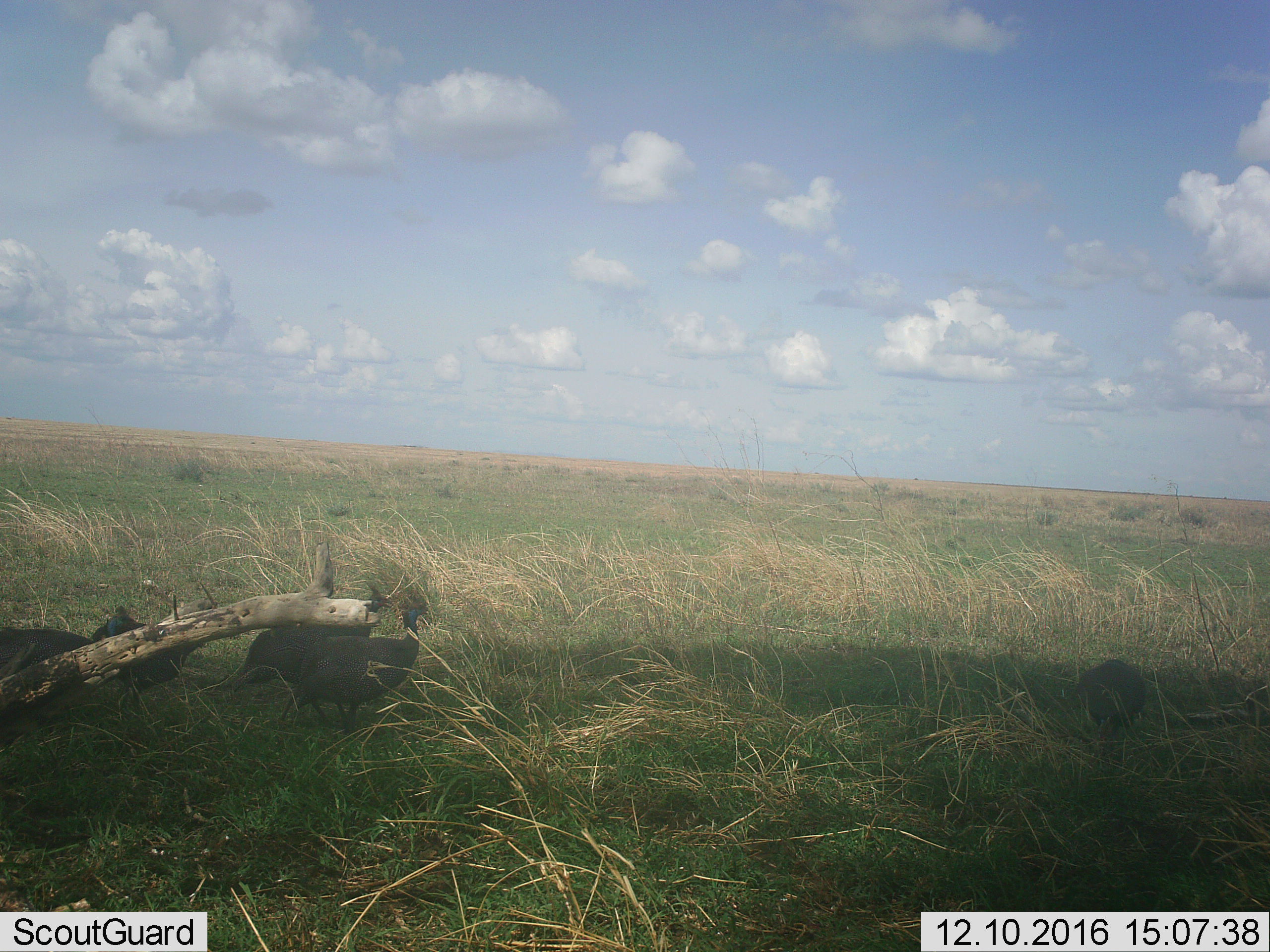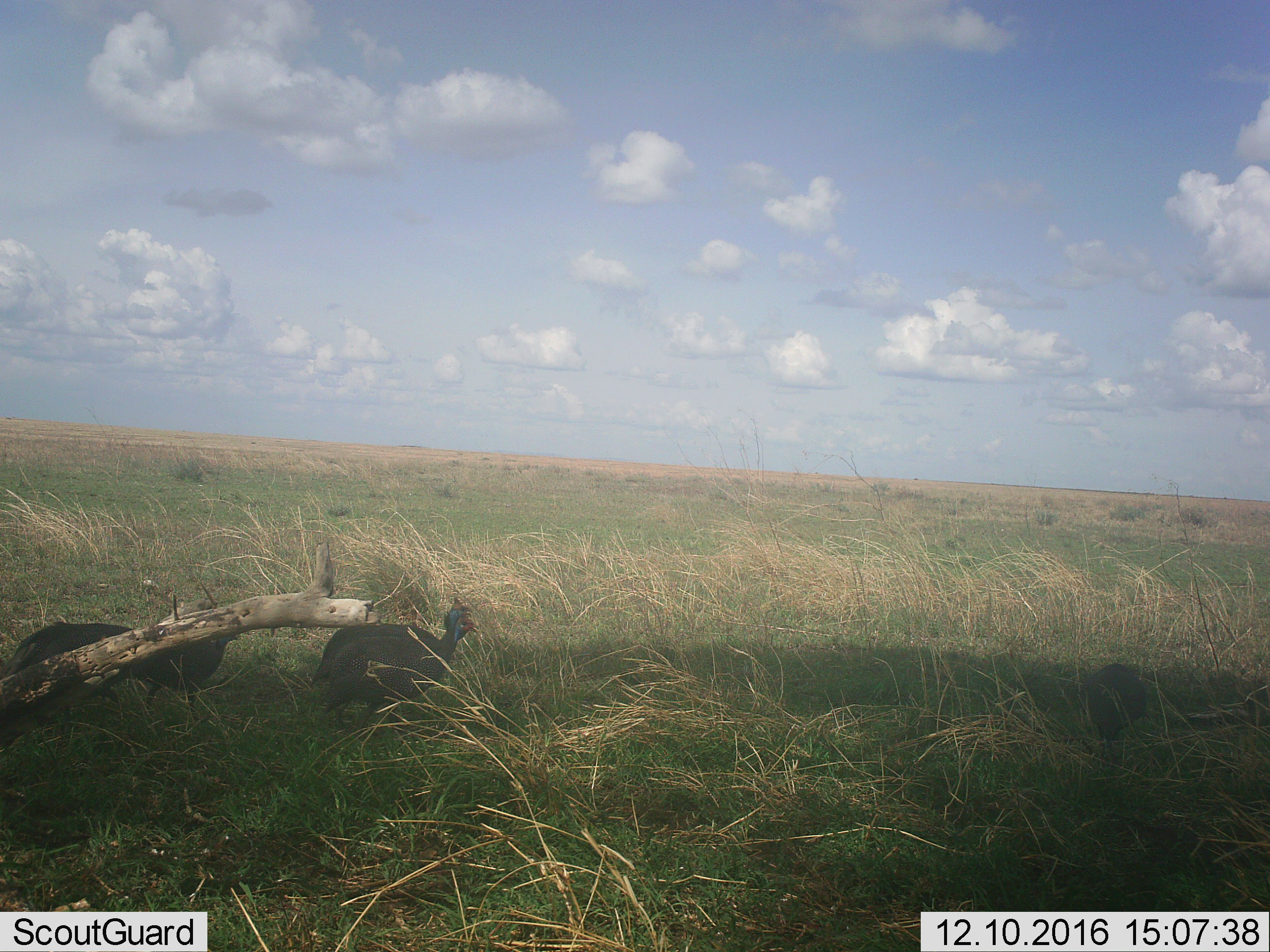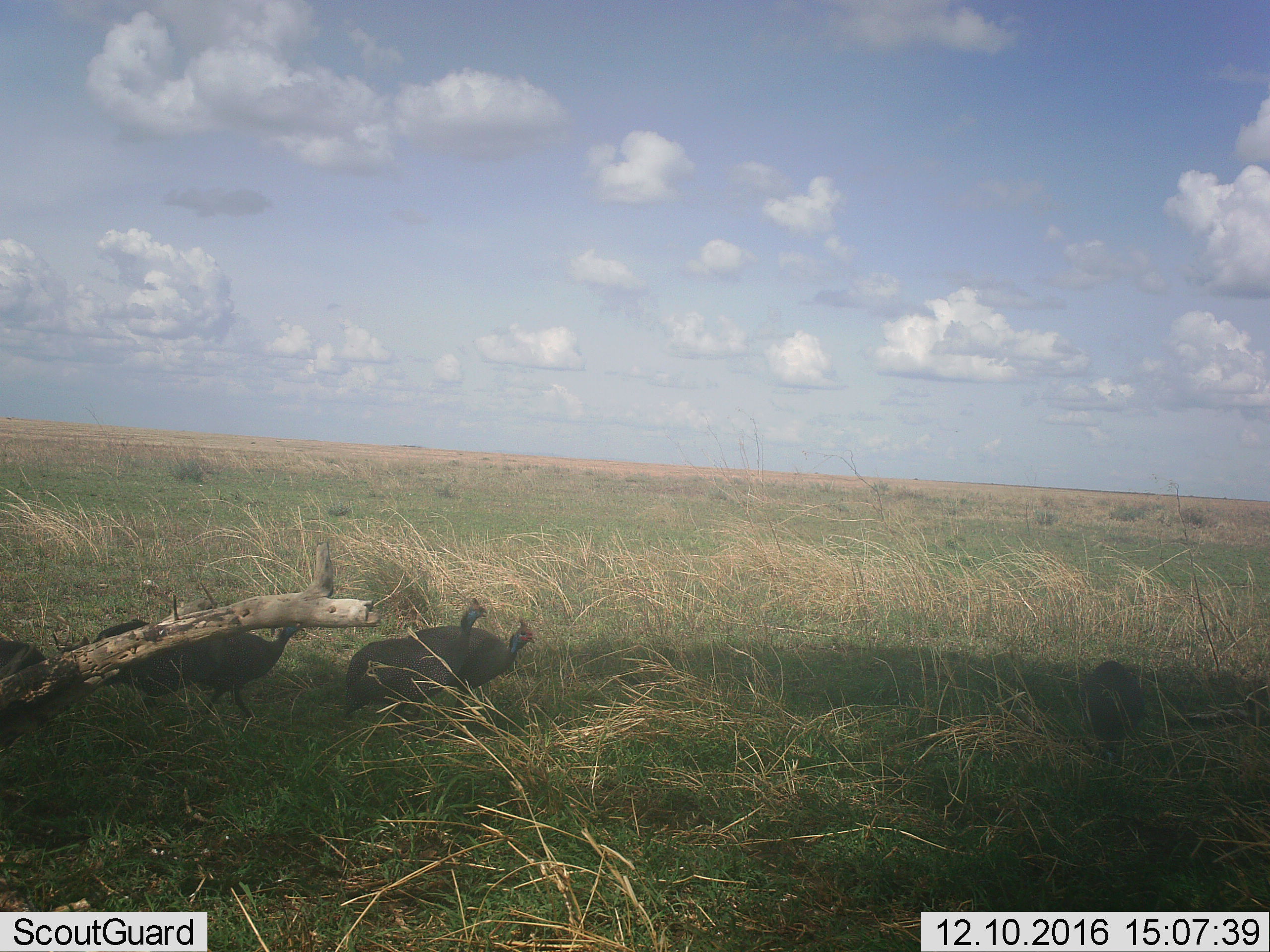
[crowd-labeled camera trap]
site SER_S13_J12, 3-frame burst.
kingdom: Animalia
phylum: Chordata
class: Aves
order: Galliformes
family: Numididae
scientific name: Numididae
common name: guineafowl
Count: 5.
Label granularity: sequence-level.